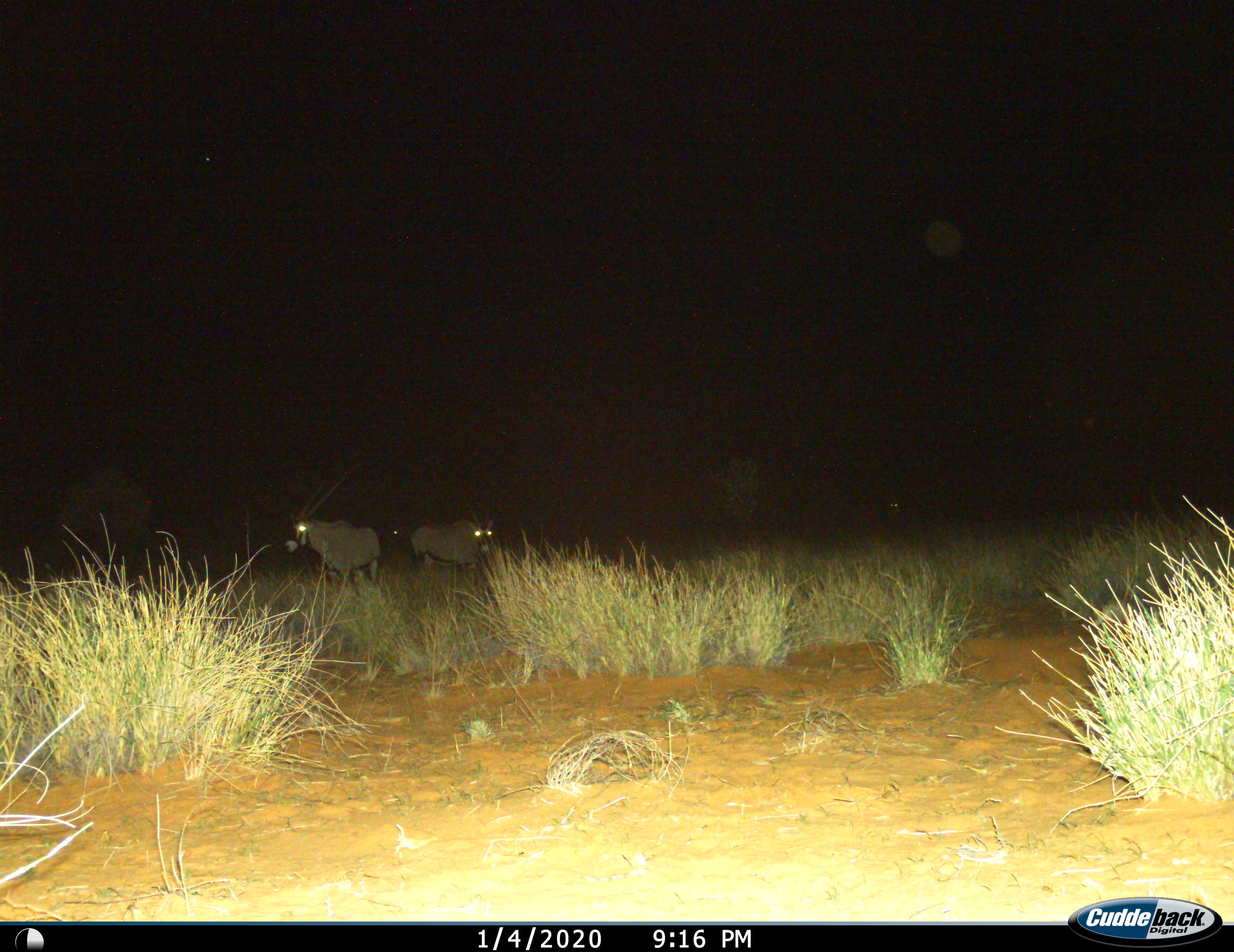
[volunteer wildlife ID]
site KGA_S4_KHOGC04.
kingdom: Animalia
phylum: Chordata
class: Mammalia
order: Artiodactyla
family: Bovidae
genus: Oryx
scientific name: Oryx gazella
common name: gemsbok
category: oryx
Oryx (gemsbok) (Oryx gazella), count 3. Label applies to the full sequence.